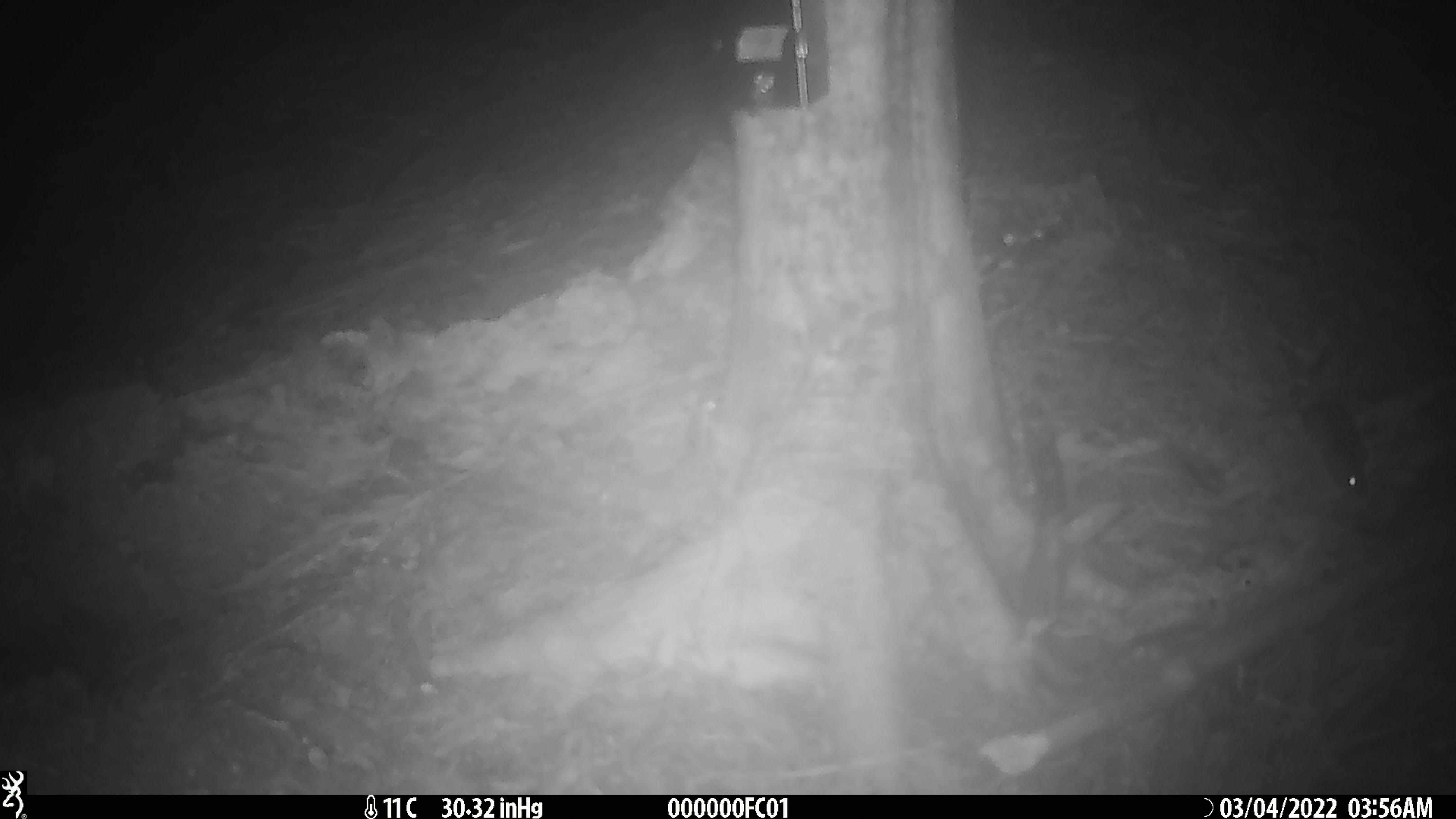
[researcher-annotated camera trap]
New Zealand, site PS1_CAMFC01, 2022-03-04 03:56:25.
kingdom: Animalia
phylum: Chordata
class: Mammalia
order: Rodentia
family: Muridae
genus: Mus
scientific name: Mus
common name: mouse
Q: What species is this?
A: Mouse (Mus).